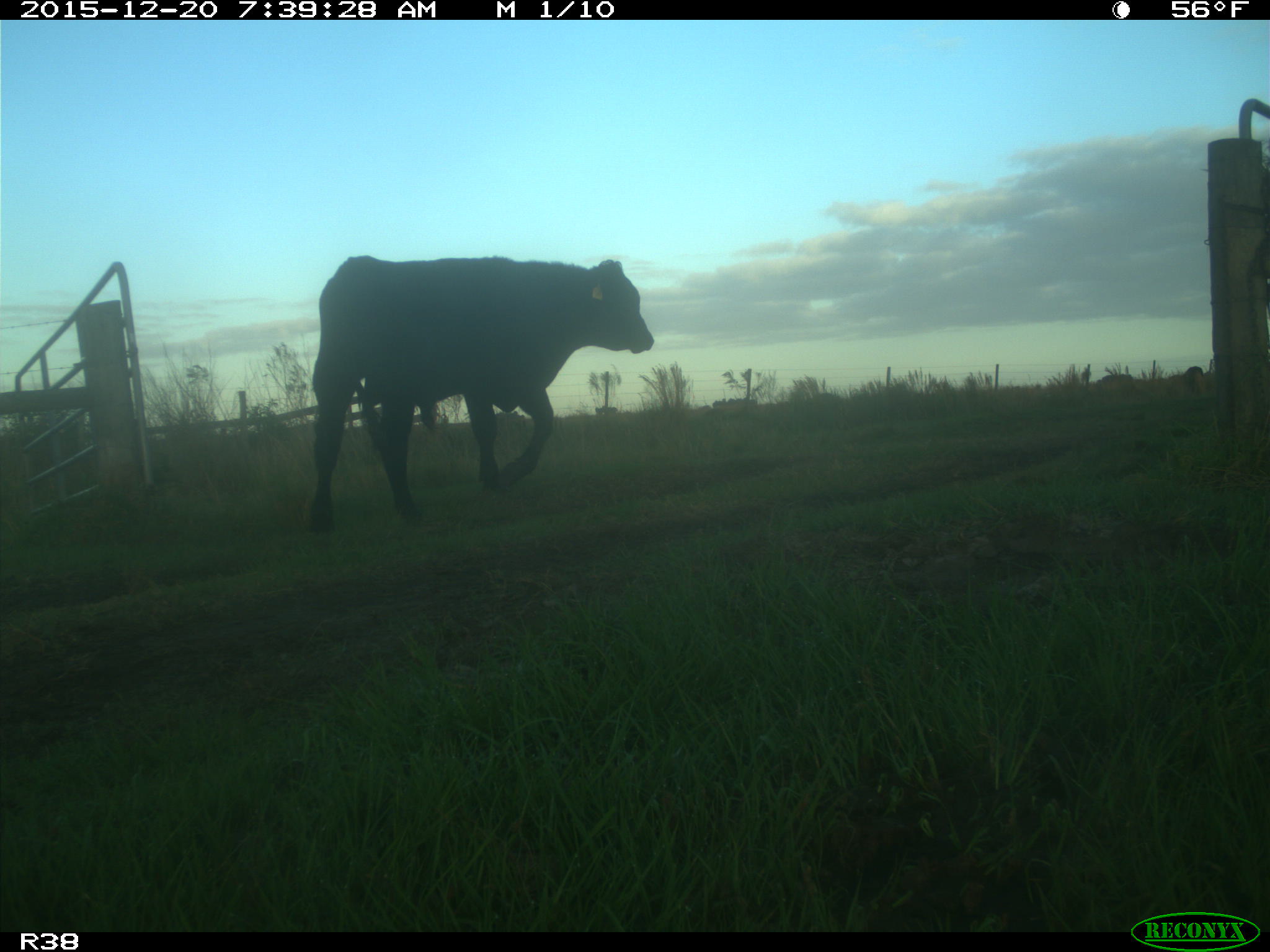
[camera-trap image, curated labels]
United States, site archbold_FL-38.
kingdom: Animalia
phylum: Chordata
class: Mammalia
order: Artiodactyla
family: Bovidae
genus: Bos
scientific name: Bos taurus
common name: domestic cow